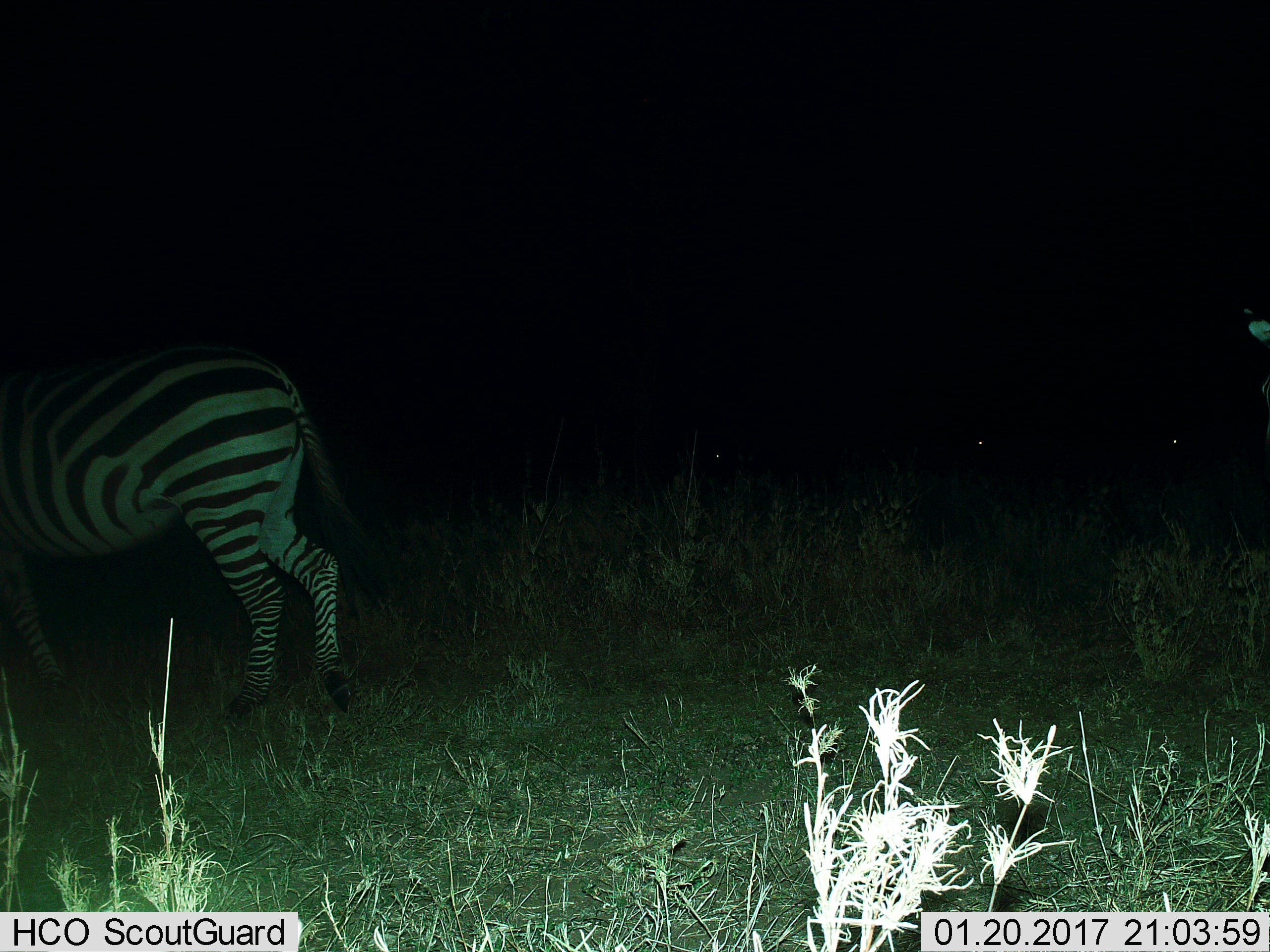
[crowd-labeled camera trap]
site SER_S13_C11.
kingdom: Animalia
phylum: Chordata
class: Mammalia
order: Perissodactyla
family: Equidae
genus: Equus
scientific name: Equus quagga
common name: plains zebra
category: zebraplains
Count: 1.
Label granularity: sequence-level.